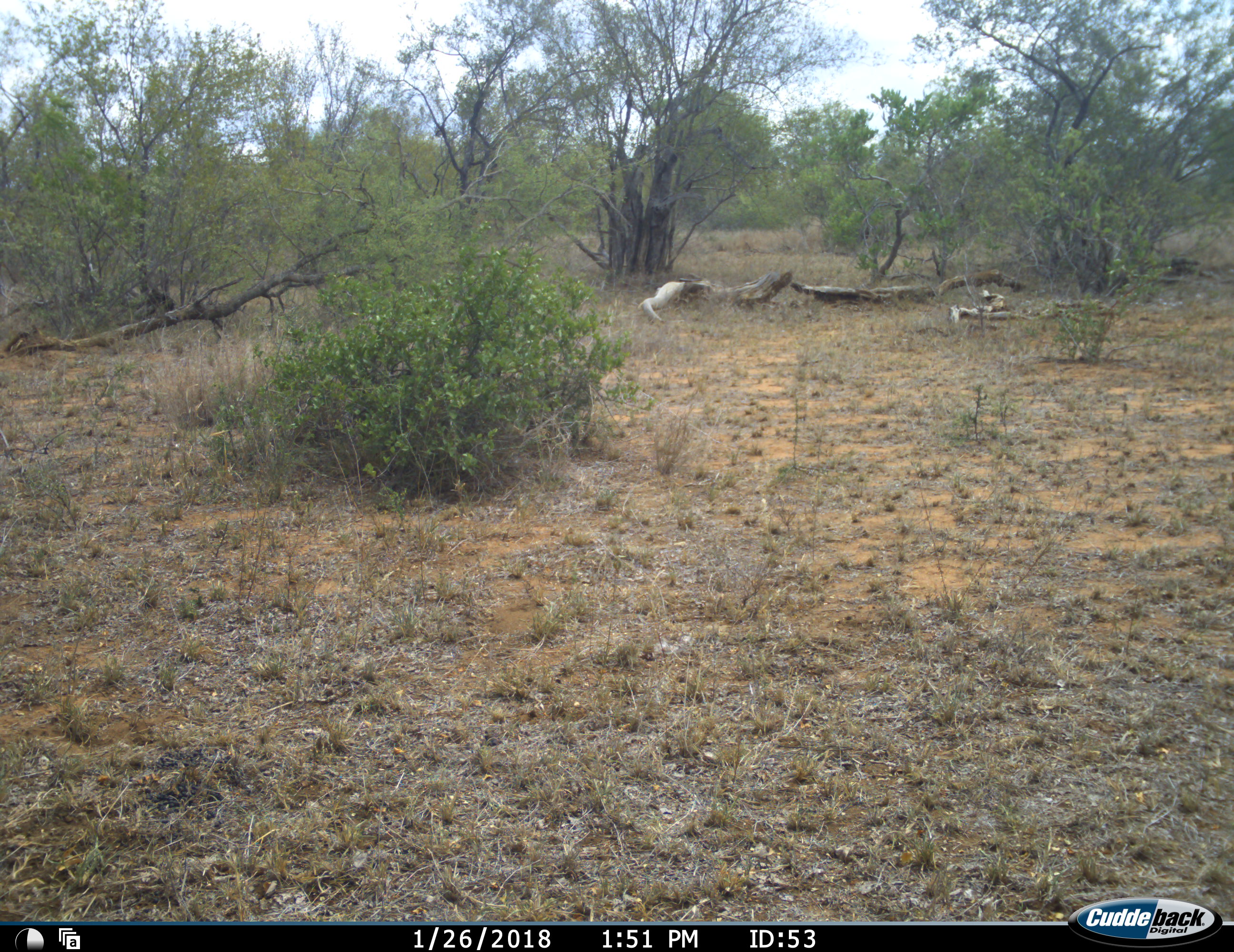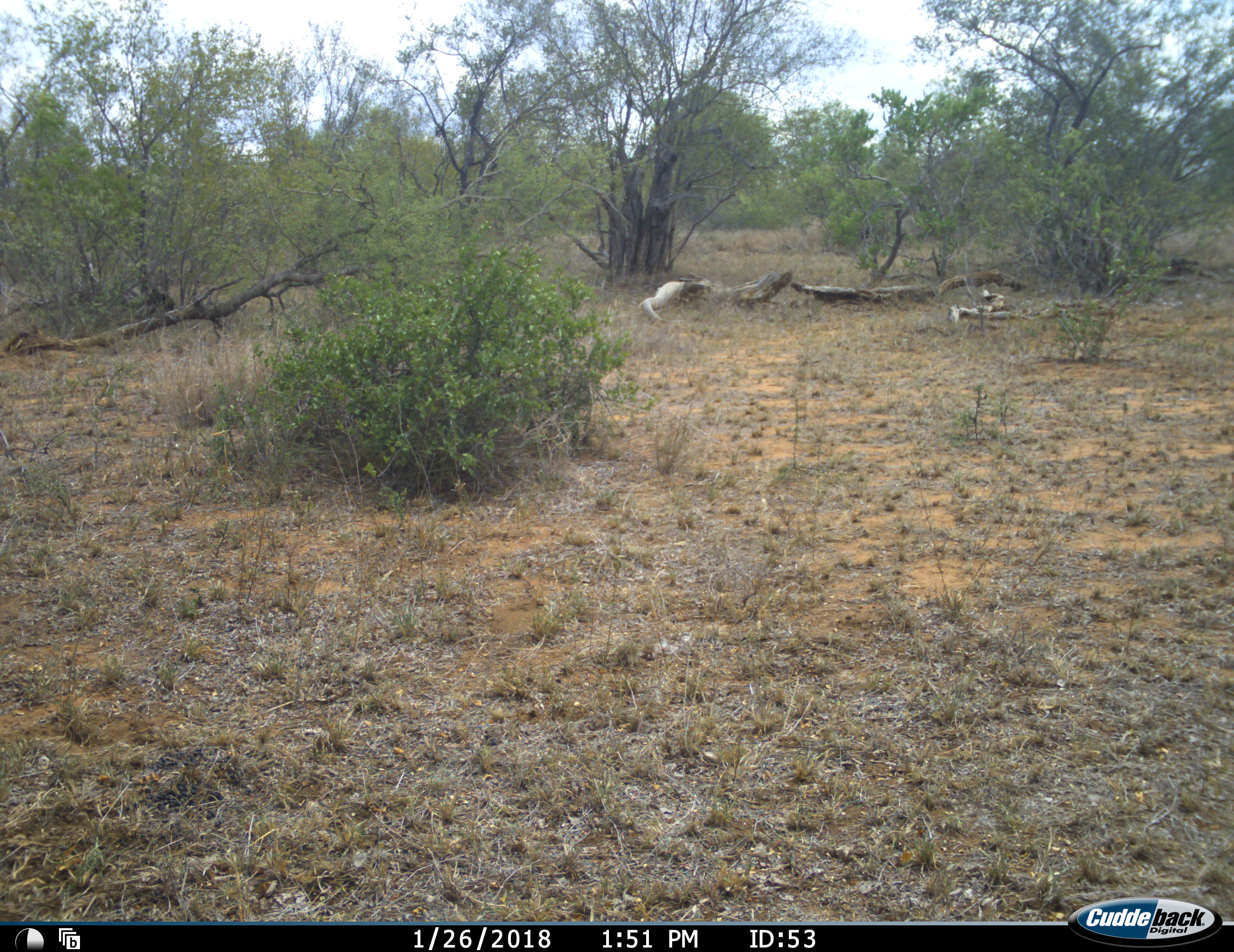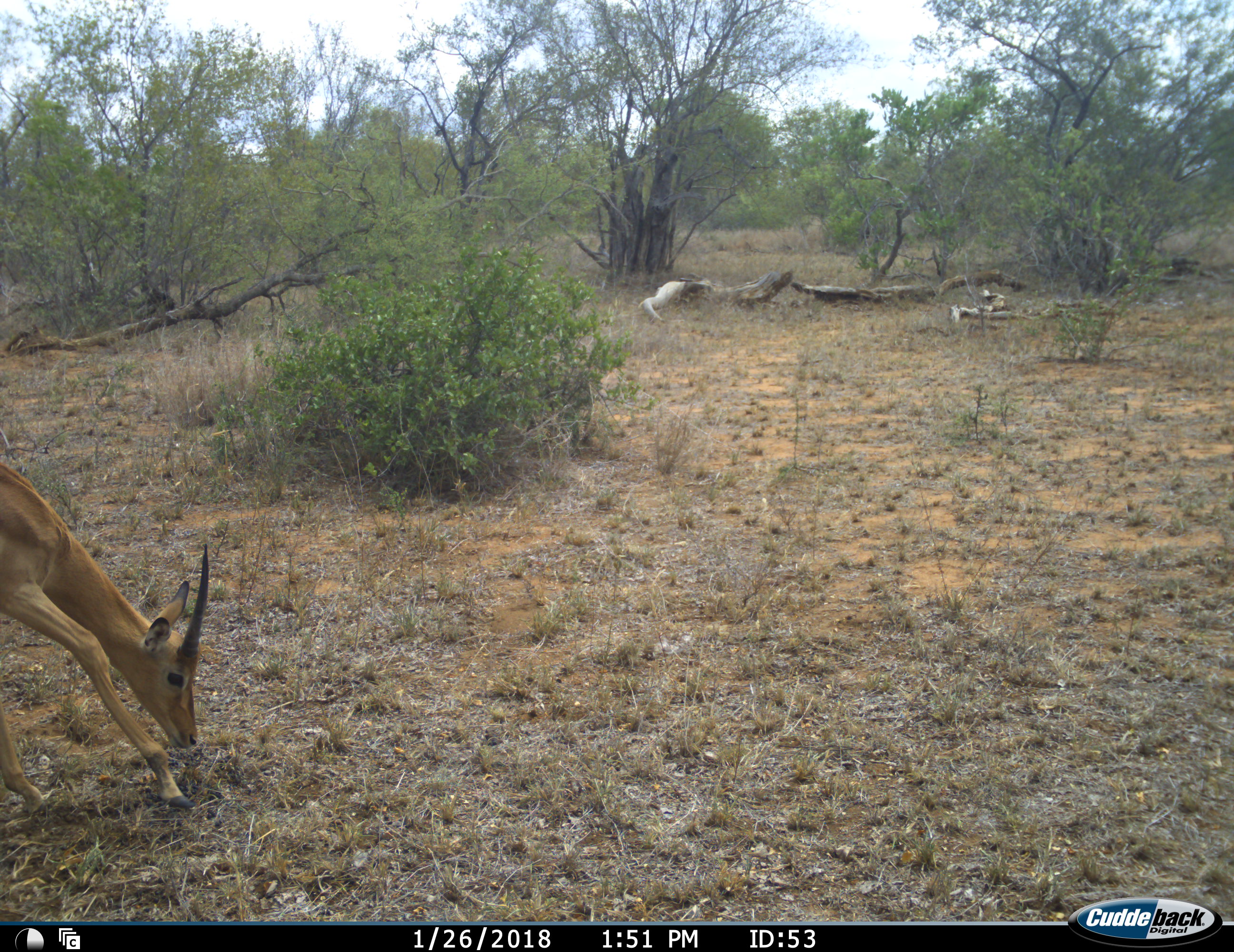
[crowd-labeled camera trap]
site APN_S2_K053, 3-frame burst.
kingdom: Animalia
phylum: Chordata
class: Mammalia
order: Artiodactyla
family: Bovidae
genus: Aepyceros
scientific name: Aepyceros melampus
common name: impala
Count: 1.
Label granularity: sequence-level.